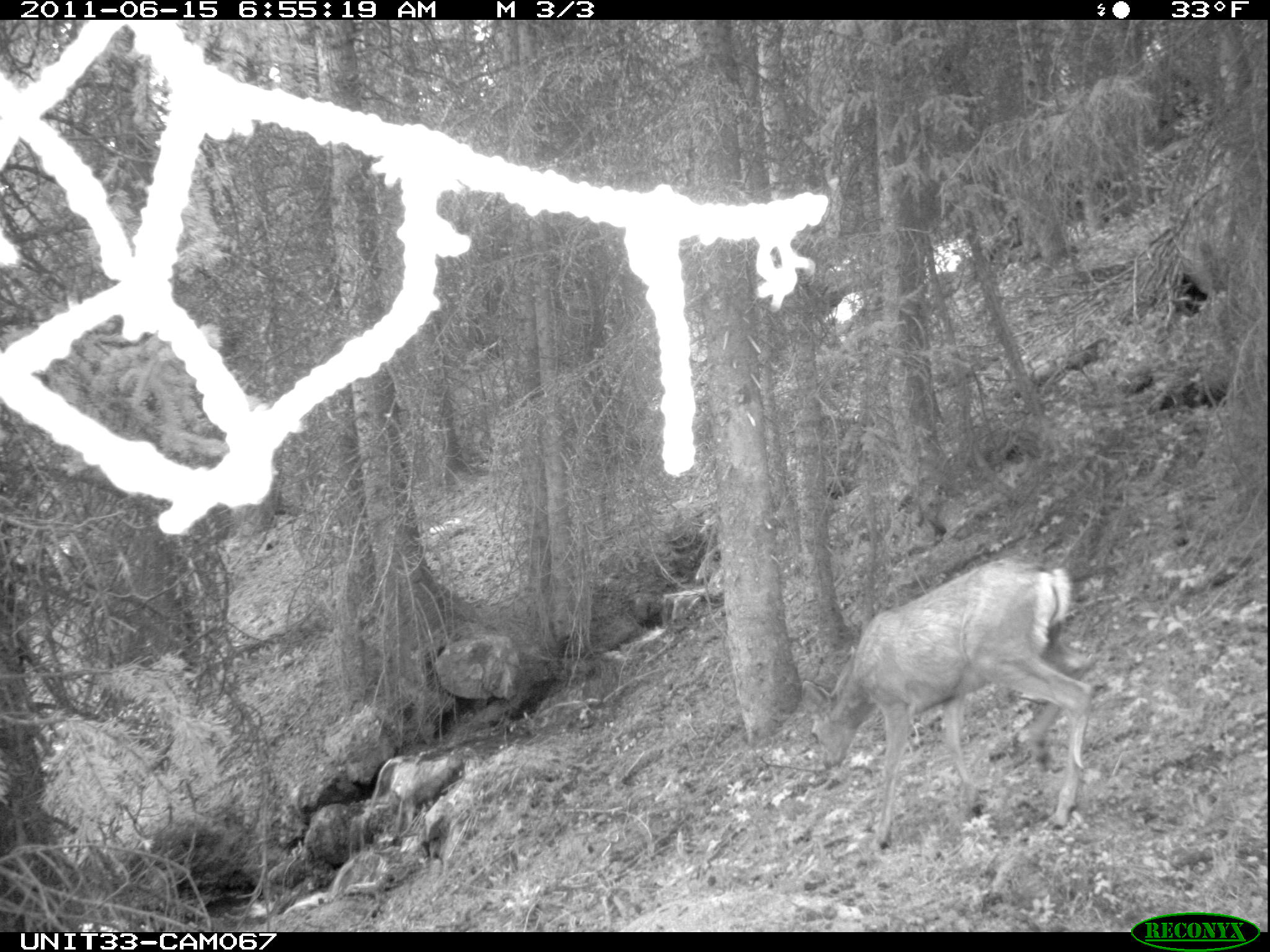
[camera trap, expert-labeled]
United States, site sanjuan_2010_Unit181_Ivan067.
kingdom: Animalia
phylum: Chordata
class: Mammalia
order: Artiodactyla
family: Cervidae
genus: Odocoileus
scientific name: Odocoileus hemionus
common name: mule deer